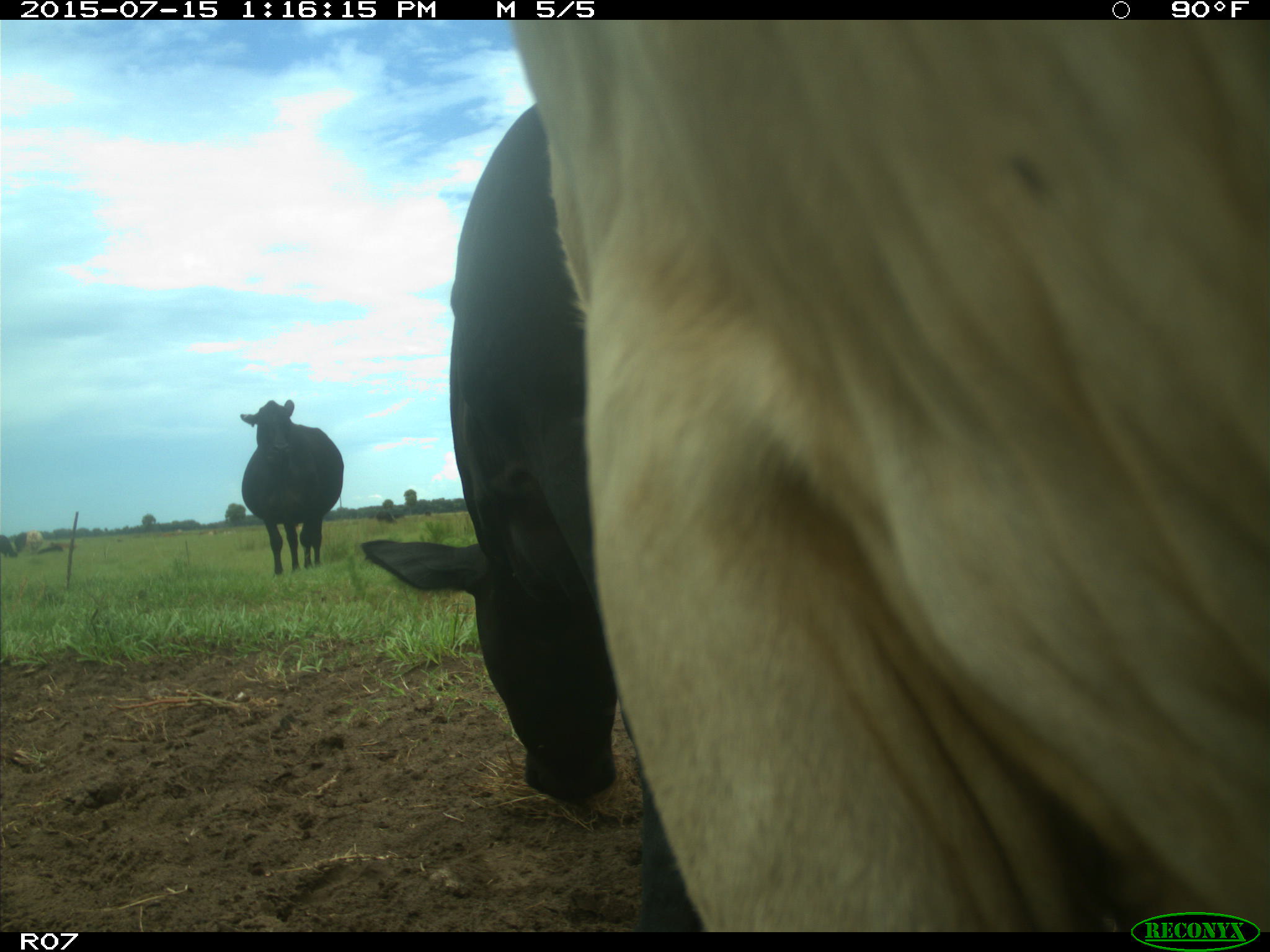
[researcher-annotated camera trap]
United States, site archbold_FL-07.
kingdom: Animalia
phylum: Chordata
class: Mammalia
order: Artiodactyla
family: Bovidae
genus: Bos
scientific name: Bos taurus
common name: domestic cow